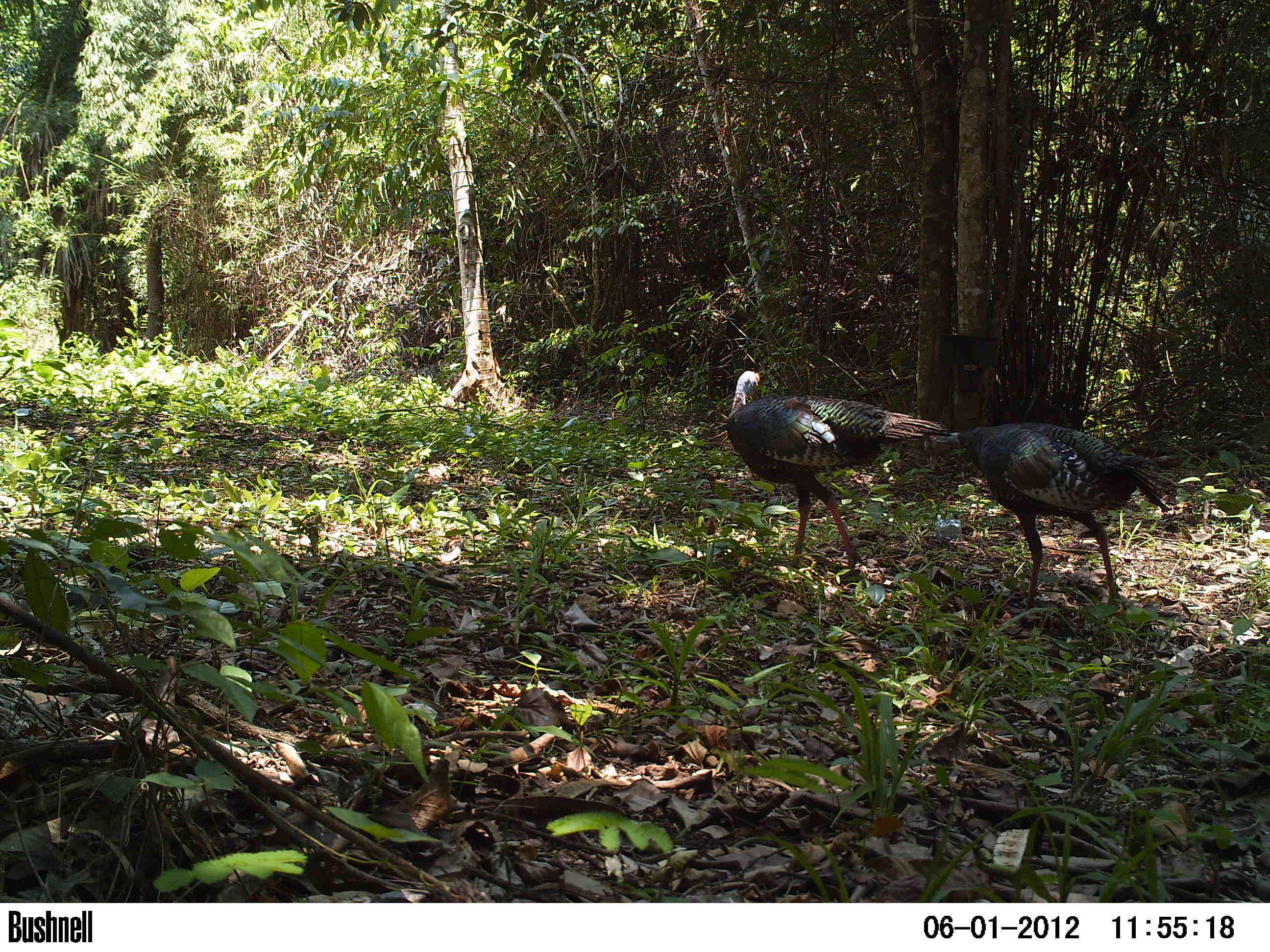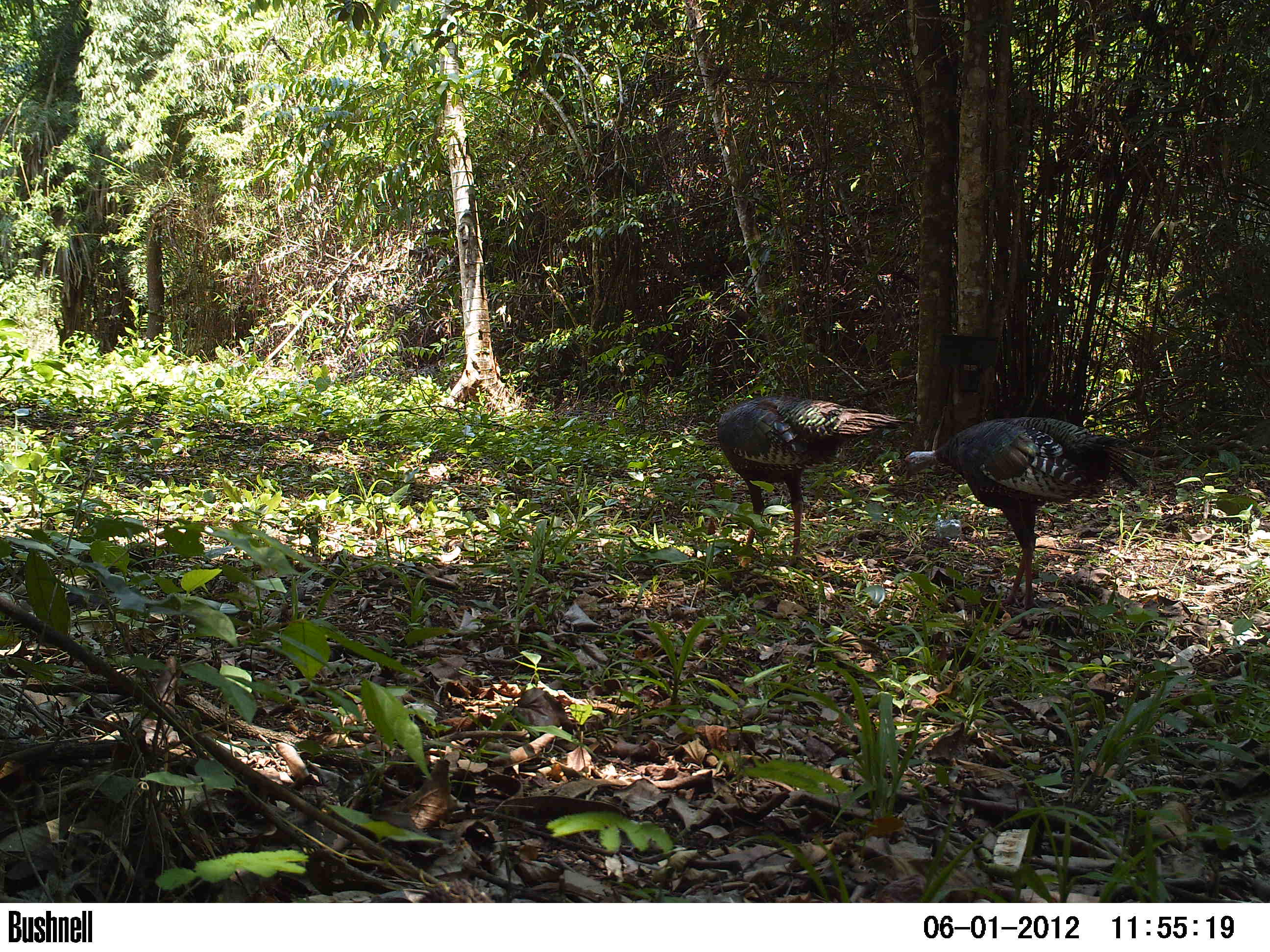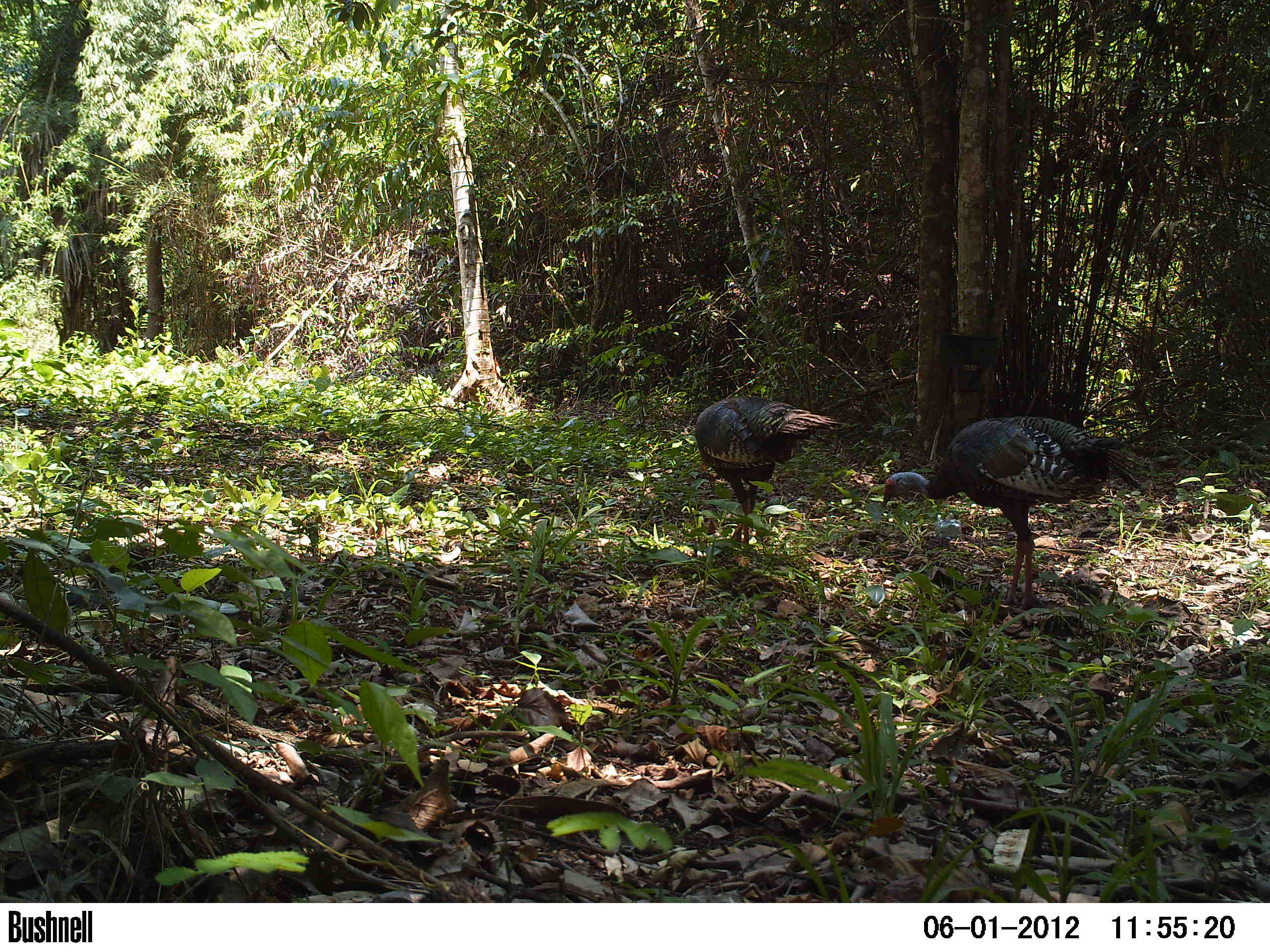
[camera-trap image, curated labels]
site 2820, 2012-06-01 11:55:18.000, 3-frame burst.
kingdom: Animalia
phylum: Chordata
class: Aves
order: Galliformes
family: Phasianidae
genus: Meleagris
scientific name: Meleagris ocellata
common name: ocellated turkey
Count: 2.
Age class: adult.